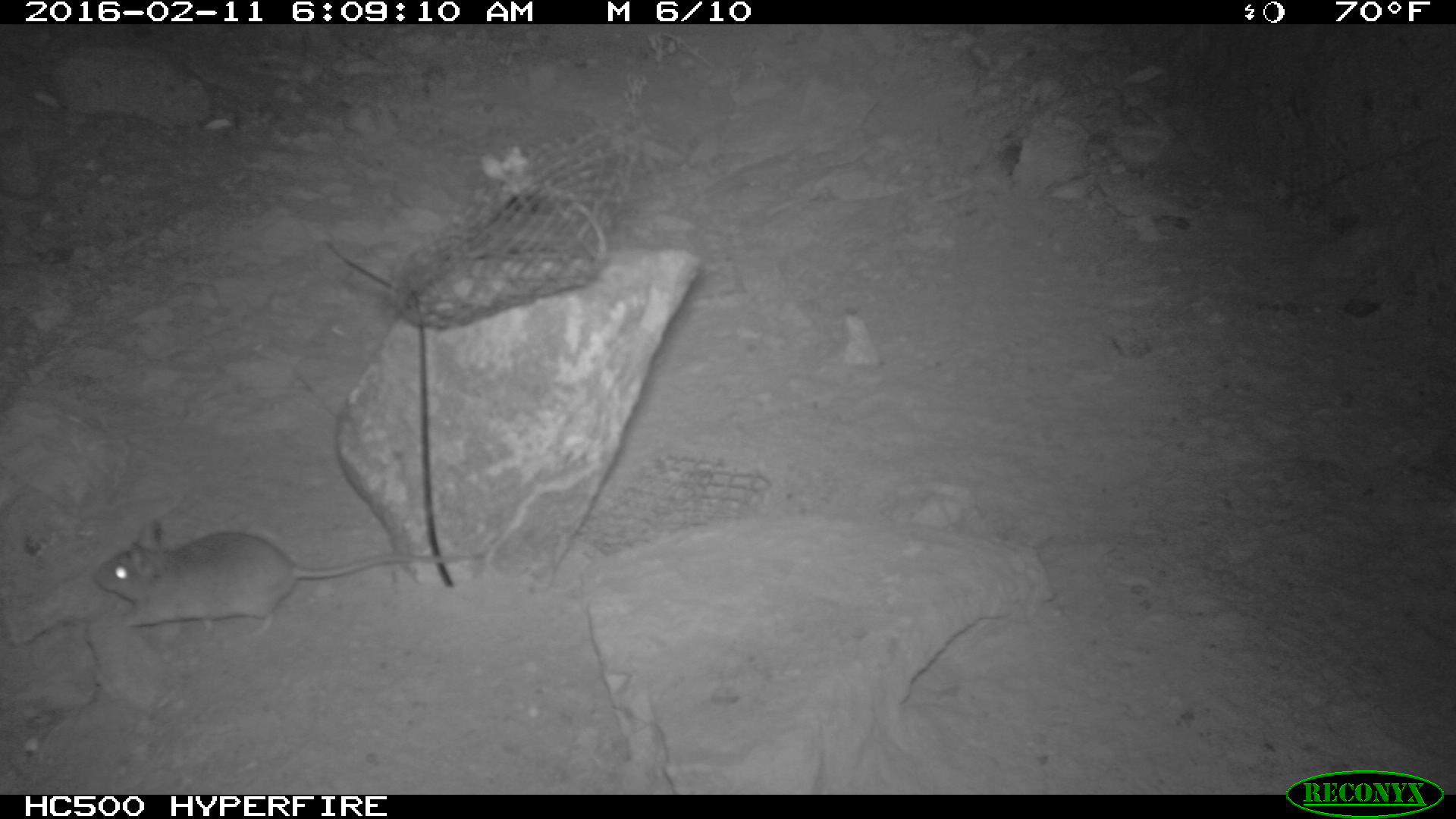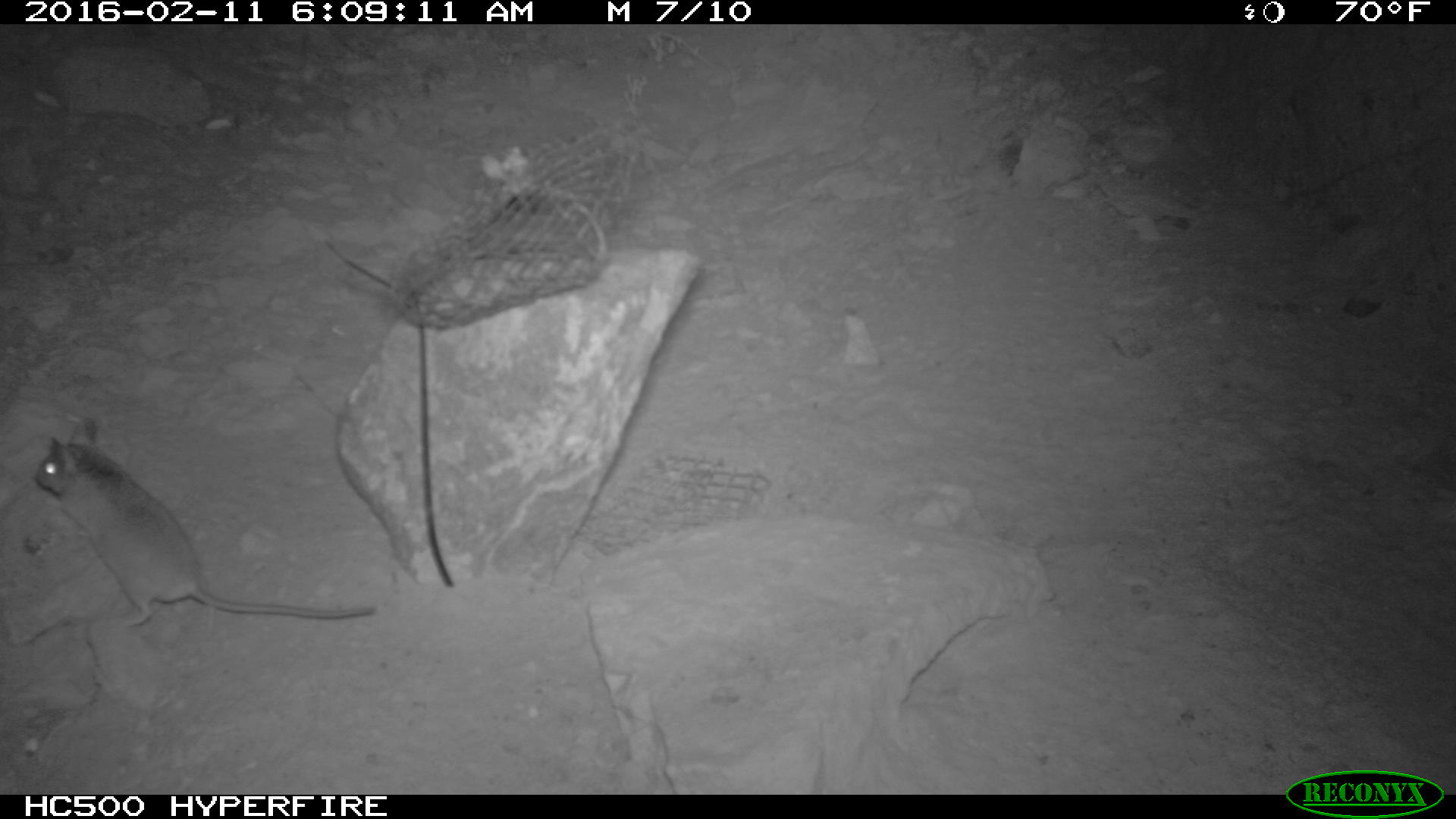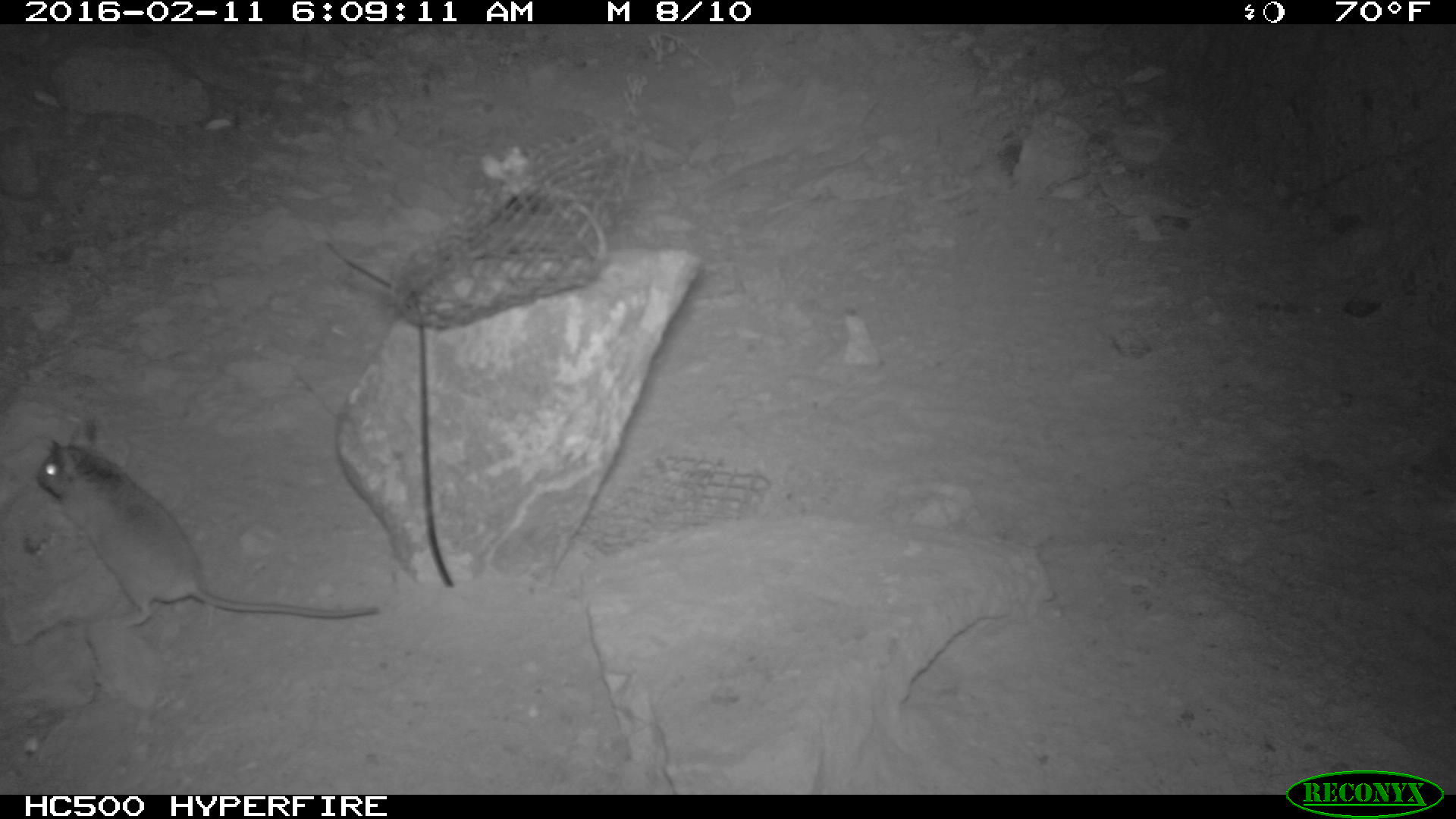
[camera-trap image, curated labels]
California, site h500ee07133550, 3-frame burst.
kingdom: Animalia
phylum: Chordata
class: Mammalia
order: Rodentia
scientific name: Rodentia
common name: rodent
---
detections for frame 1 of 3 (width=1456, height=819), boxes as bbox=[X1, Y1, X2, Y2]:
rodent: bbox=[94, 519, 487, 638]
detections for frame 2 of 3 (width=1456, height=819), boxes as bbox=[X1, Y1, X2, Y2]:
rodent: bbox=[34, 414, 378, 637]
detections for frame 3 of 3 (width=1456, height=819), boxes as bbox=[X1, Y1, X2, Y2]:
rodent: bbox=[35, 426, 379, 629]